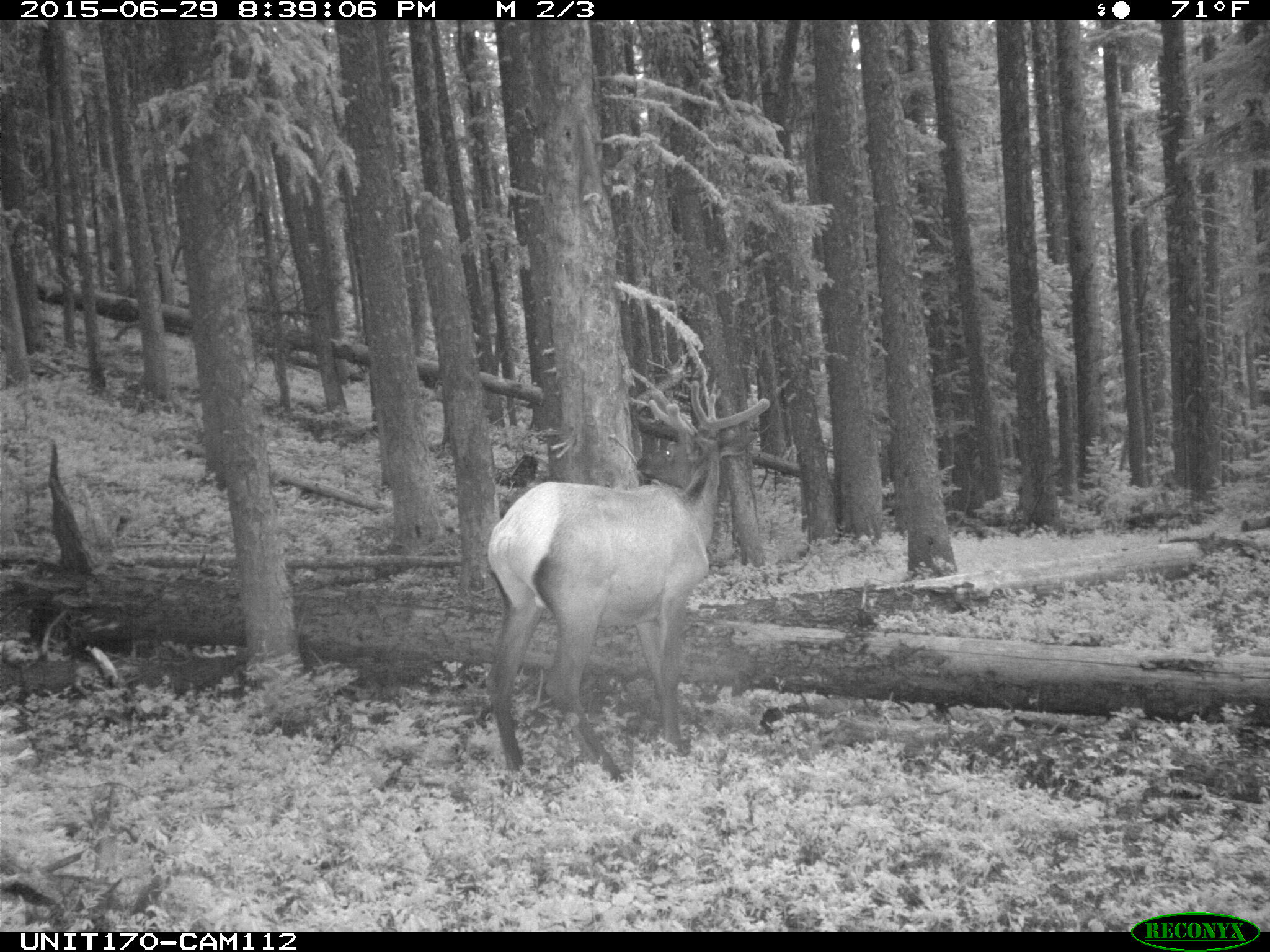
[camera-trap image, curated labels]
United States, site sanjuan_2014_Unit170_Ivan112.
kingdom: Animalia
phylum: Chordata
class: Mammalia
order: Artiodactyla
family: Cervidae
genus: Cervus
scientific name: Cervus elaphus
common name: red deer